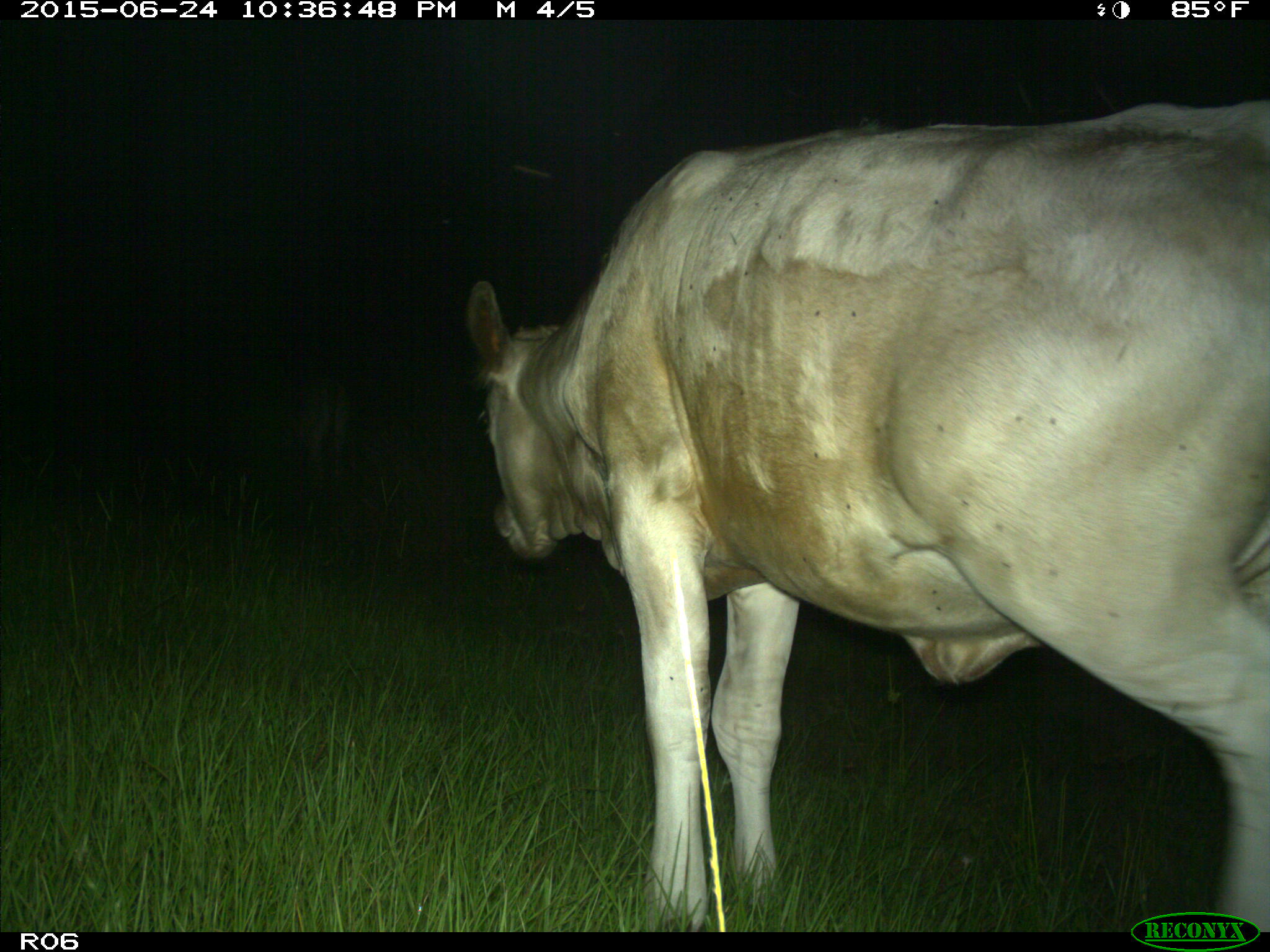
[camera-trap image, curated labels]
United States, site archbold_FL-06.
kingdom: Animalia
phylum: Chordata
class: Mammalia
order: Artiodactyla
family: Bovidae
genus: Bos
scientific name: Bos taurus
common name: domestic cow